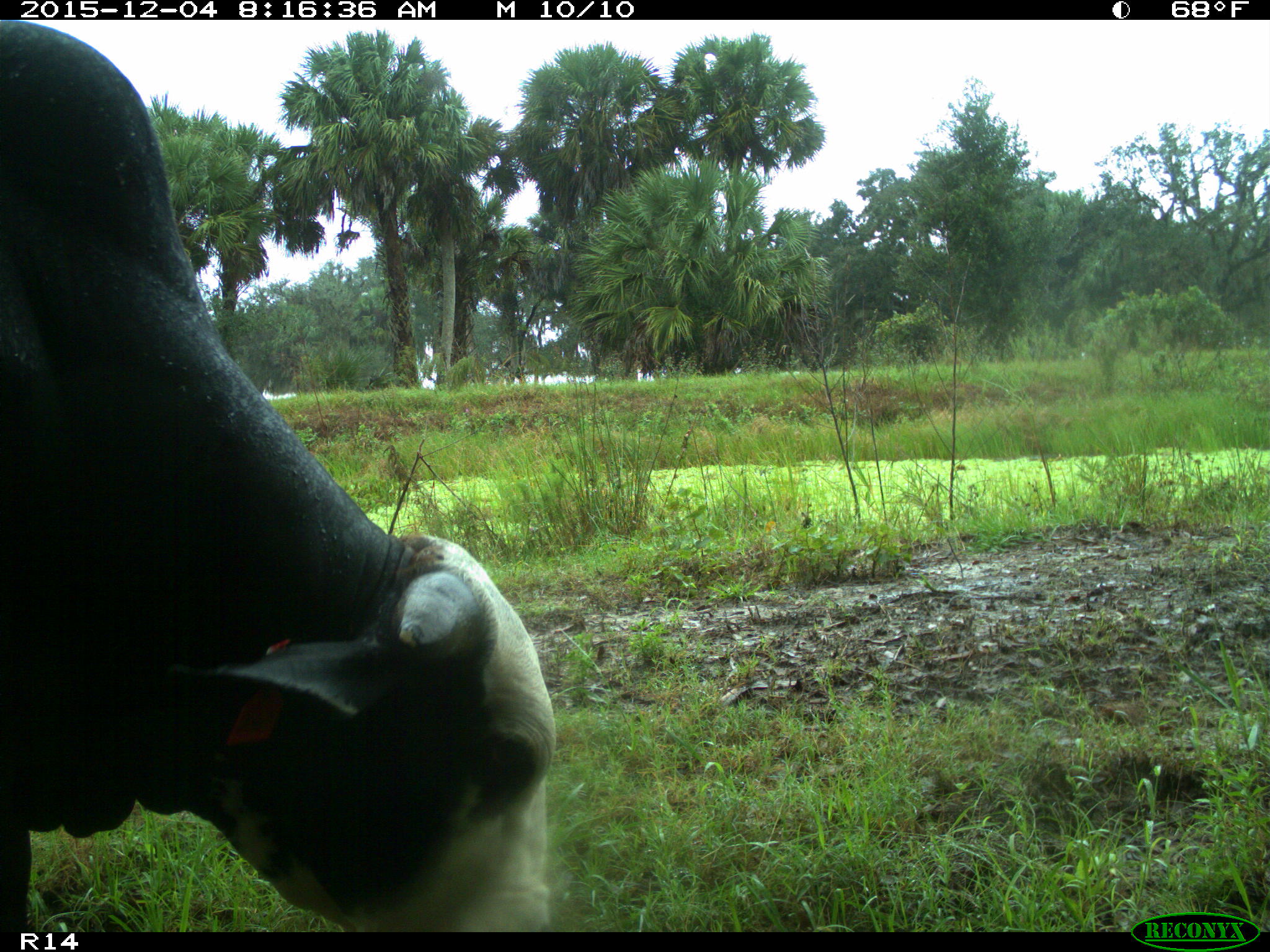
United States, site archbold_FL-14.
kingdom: Animalia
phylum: Chordata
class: Mammalia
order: Artiodactyla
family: Bovidae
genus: Bos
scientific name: Bos taurus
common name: domestic cow